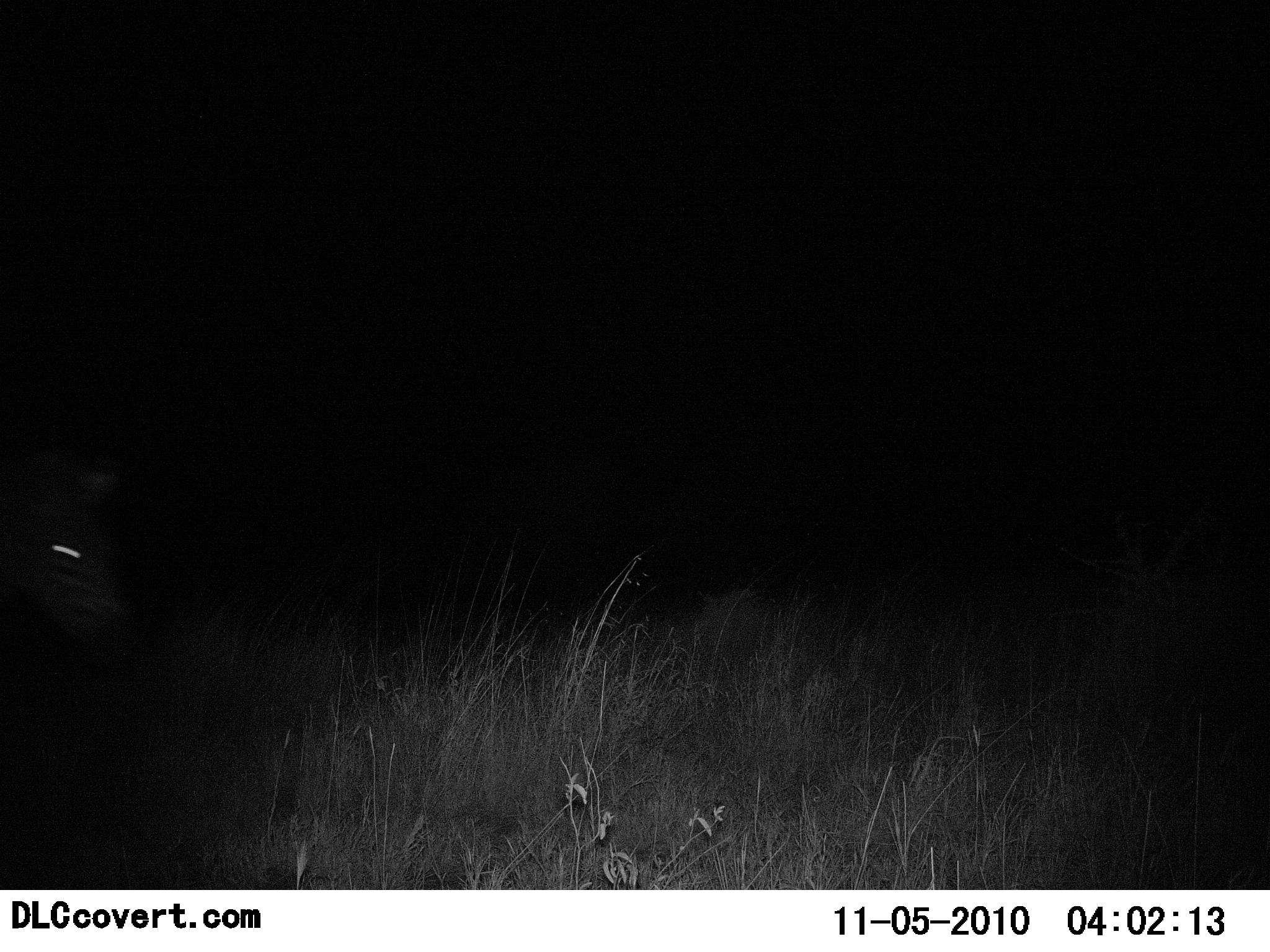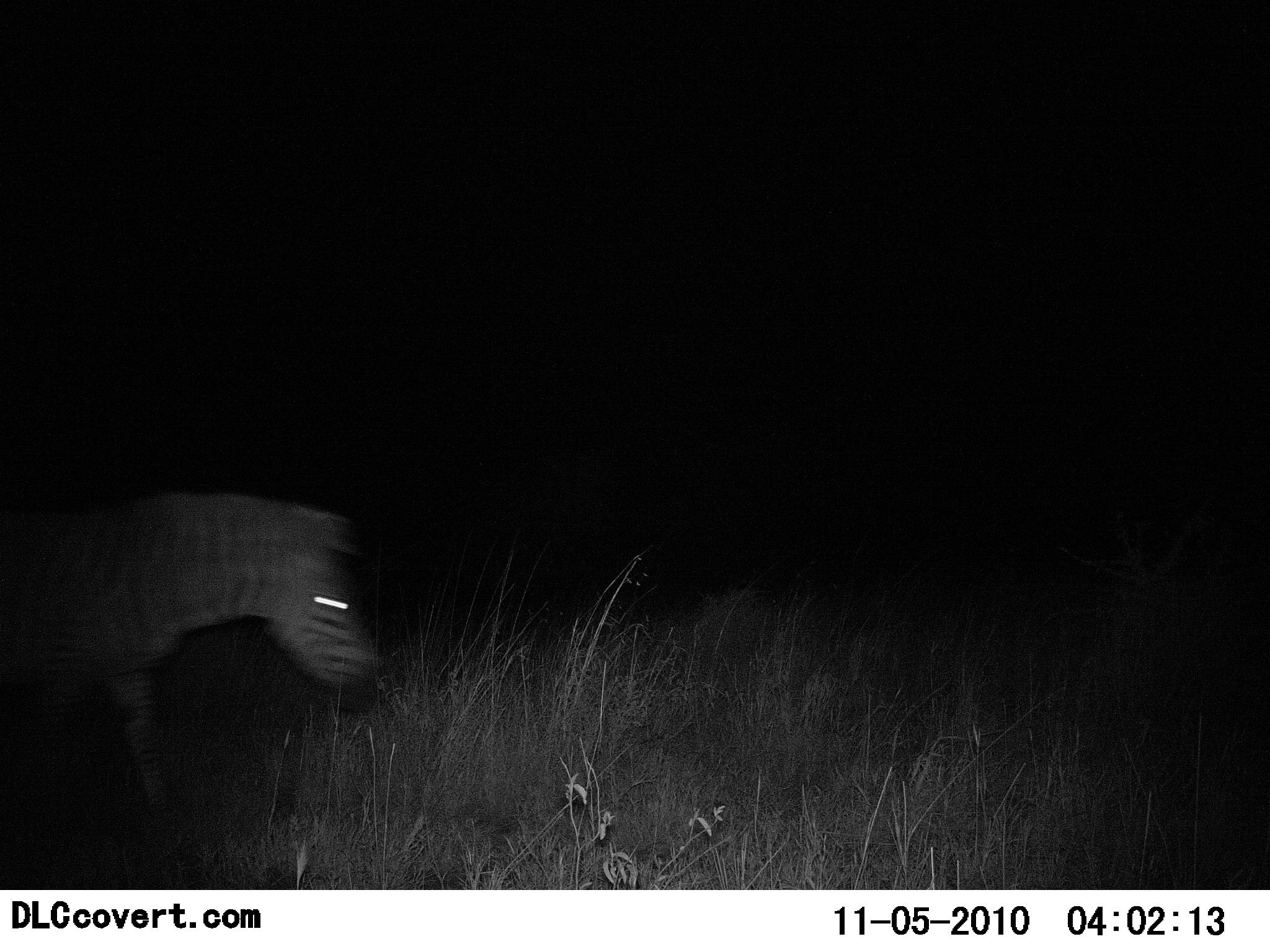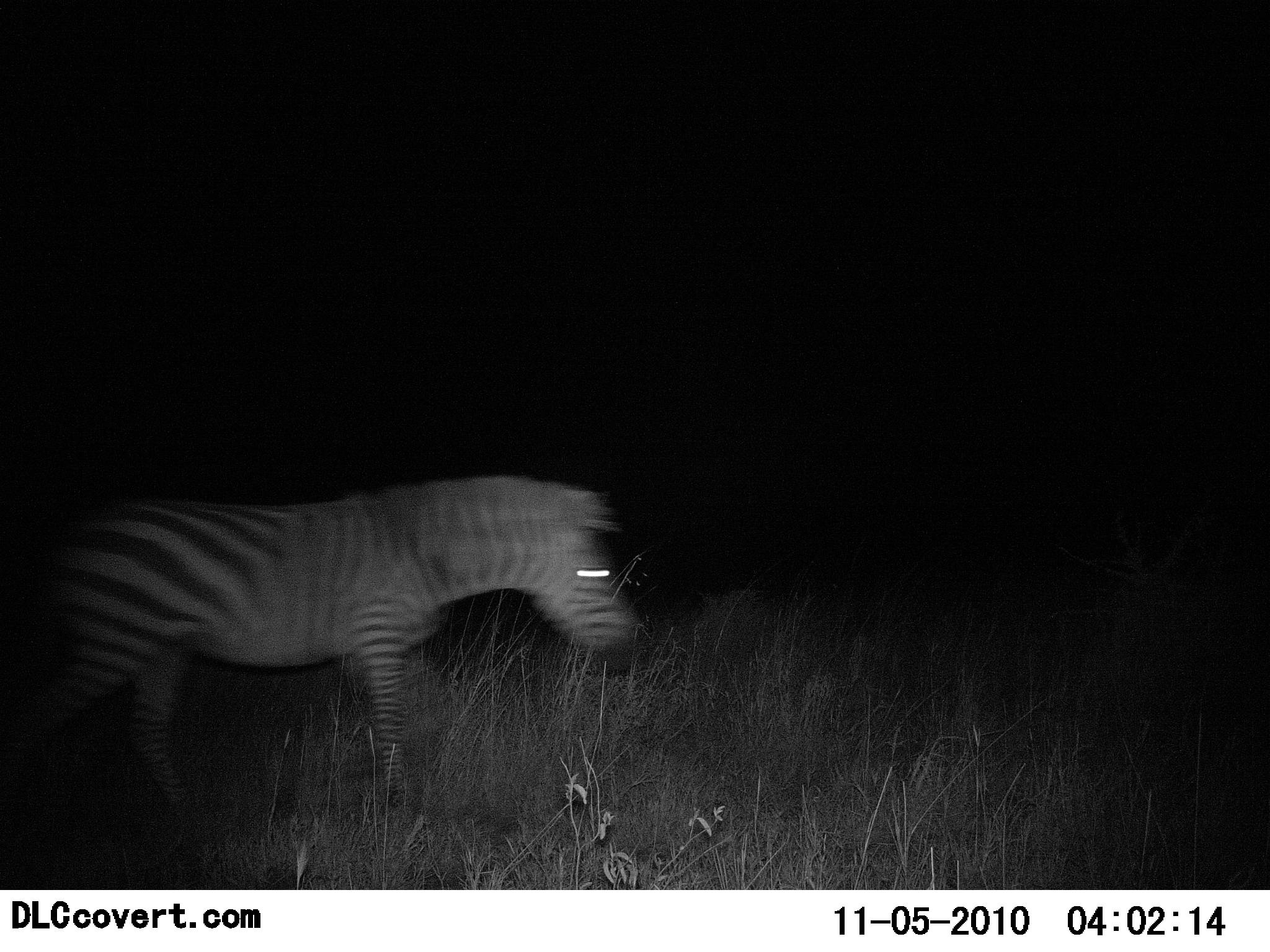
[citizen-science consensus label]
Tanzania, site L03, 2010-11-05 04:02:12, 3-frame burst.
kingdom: Animalia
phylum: Chordata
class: Mammalia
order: Perissodactyla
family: Equidae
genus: Equus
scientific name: Equus quagga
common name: plains zebra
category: zebra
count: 1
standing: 8%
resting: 0%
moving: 92%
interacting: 0%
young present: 0%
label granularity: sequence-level